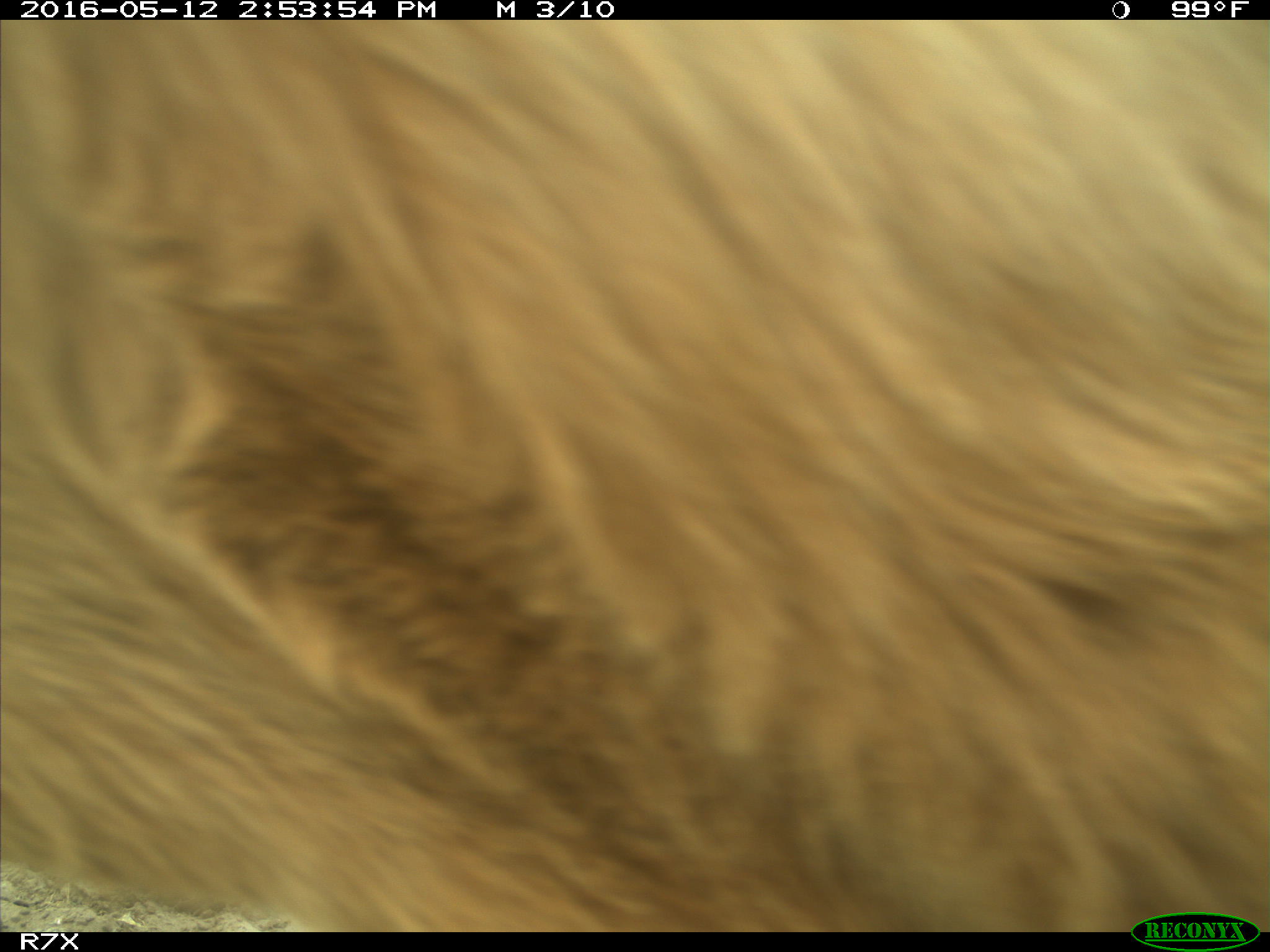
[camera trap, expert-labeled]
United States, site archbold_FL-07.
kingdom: Animalia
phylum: Chordata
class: Mammalia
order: Artiodactyla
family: Bovidae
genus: Bos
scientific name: Bos taurus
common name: domestic cow